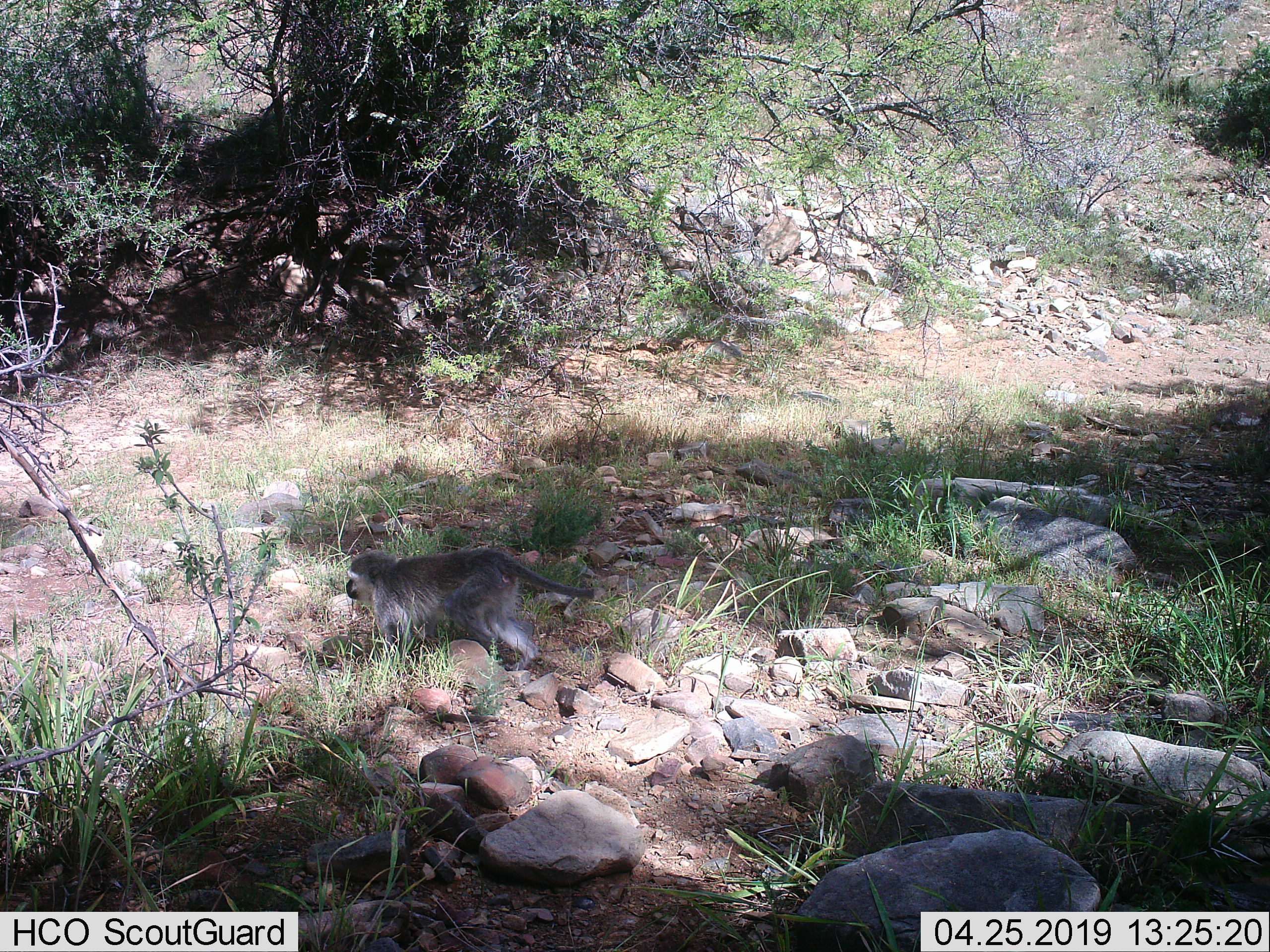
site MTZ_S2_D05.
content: unidentified animal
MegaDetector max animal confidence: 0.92